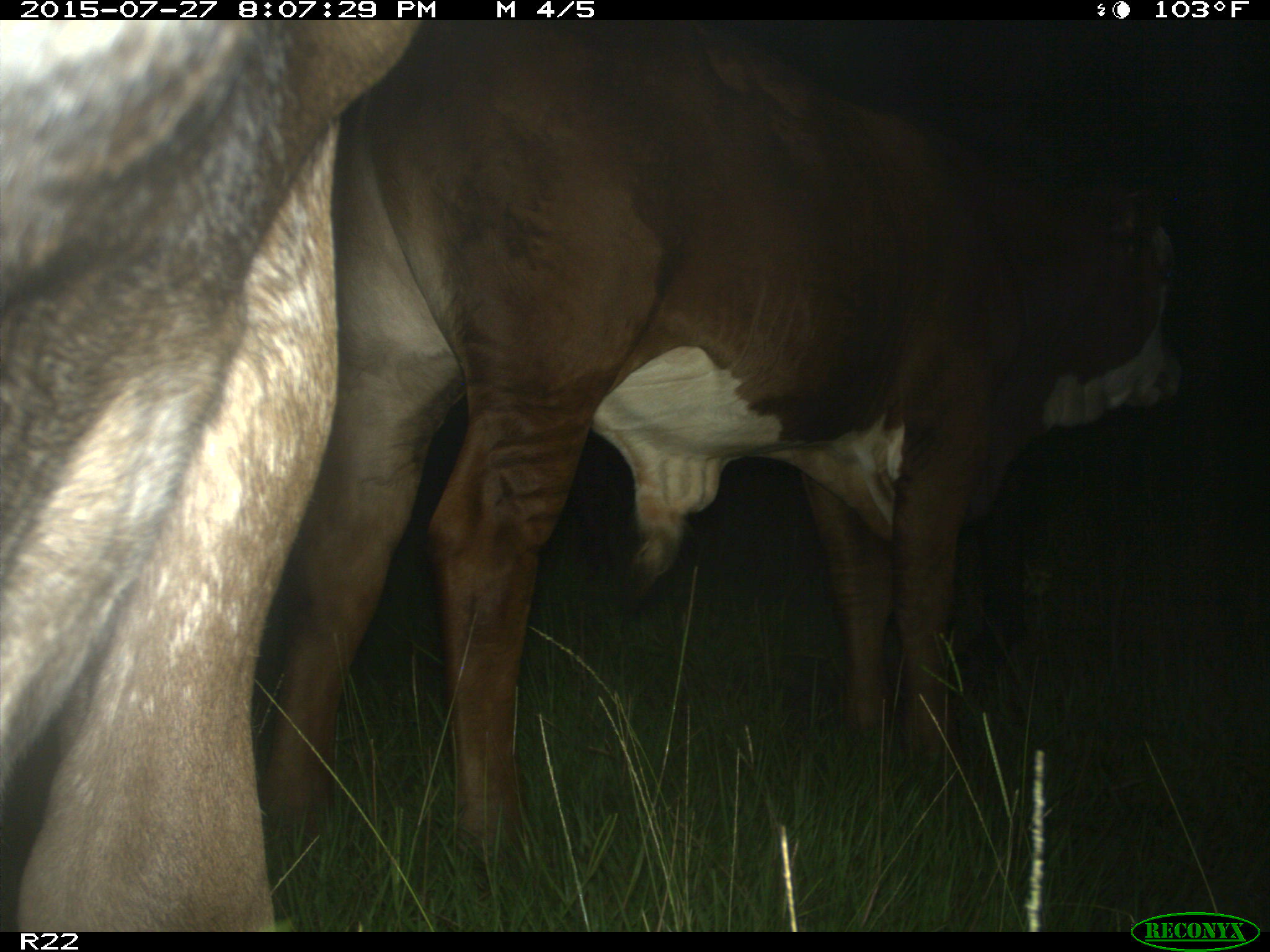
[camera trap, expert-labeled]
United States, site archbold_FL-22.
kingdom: Animalia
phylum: Chordata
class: Mammalia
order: Artiodactyla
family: Bovidae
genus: Bos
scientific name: Bos taurus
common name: domestic cow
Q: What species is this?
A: Bos taurus (domestic cow).